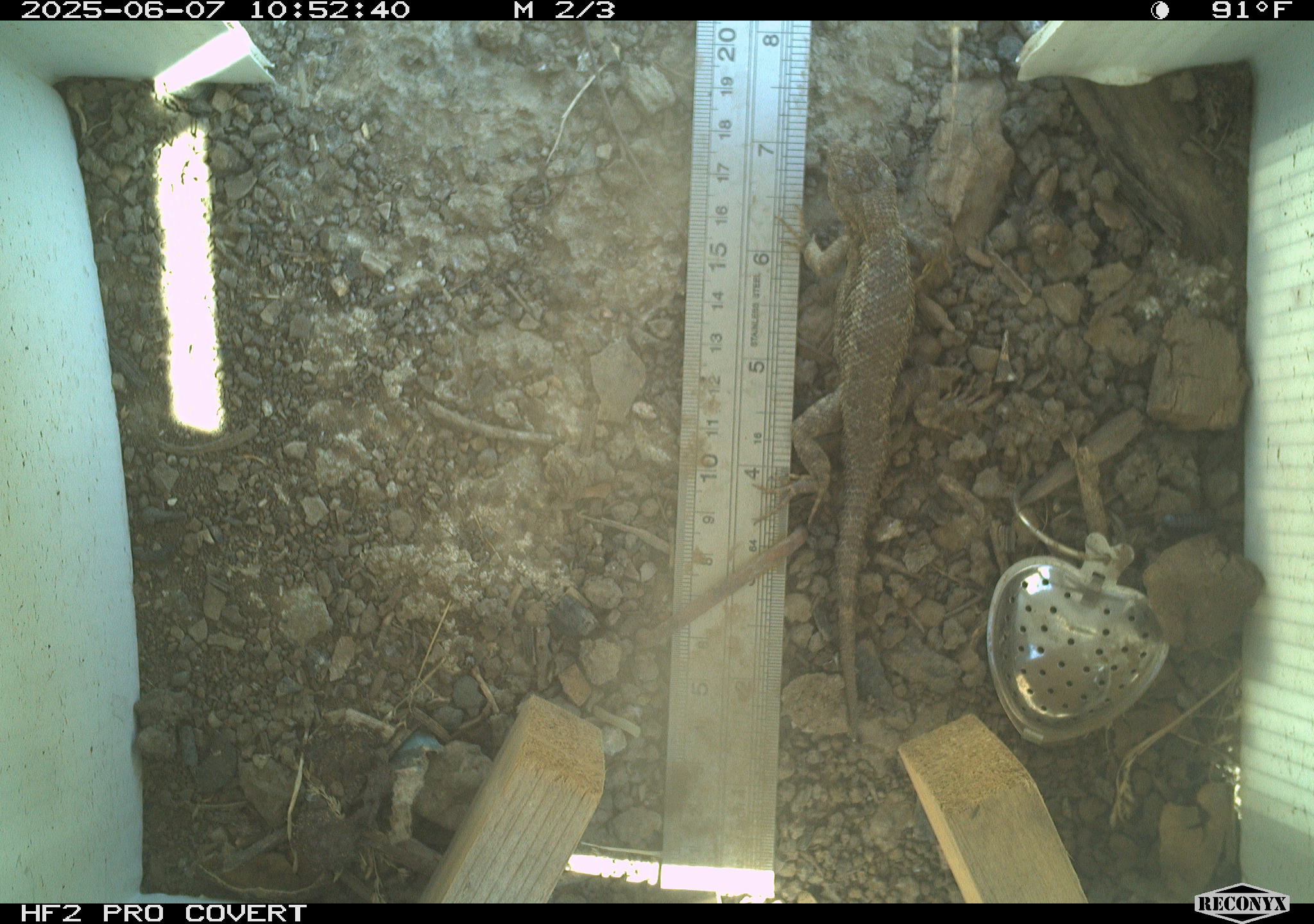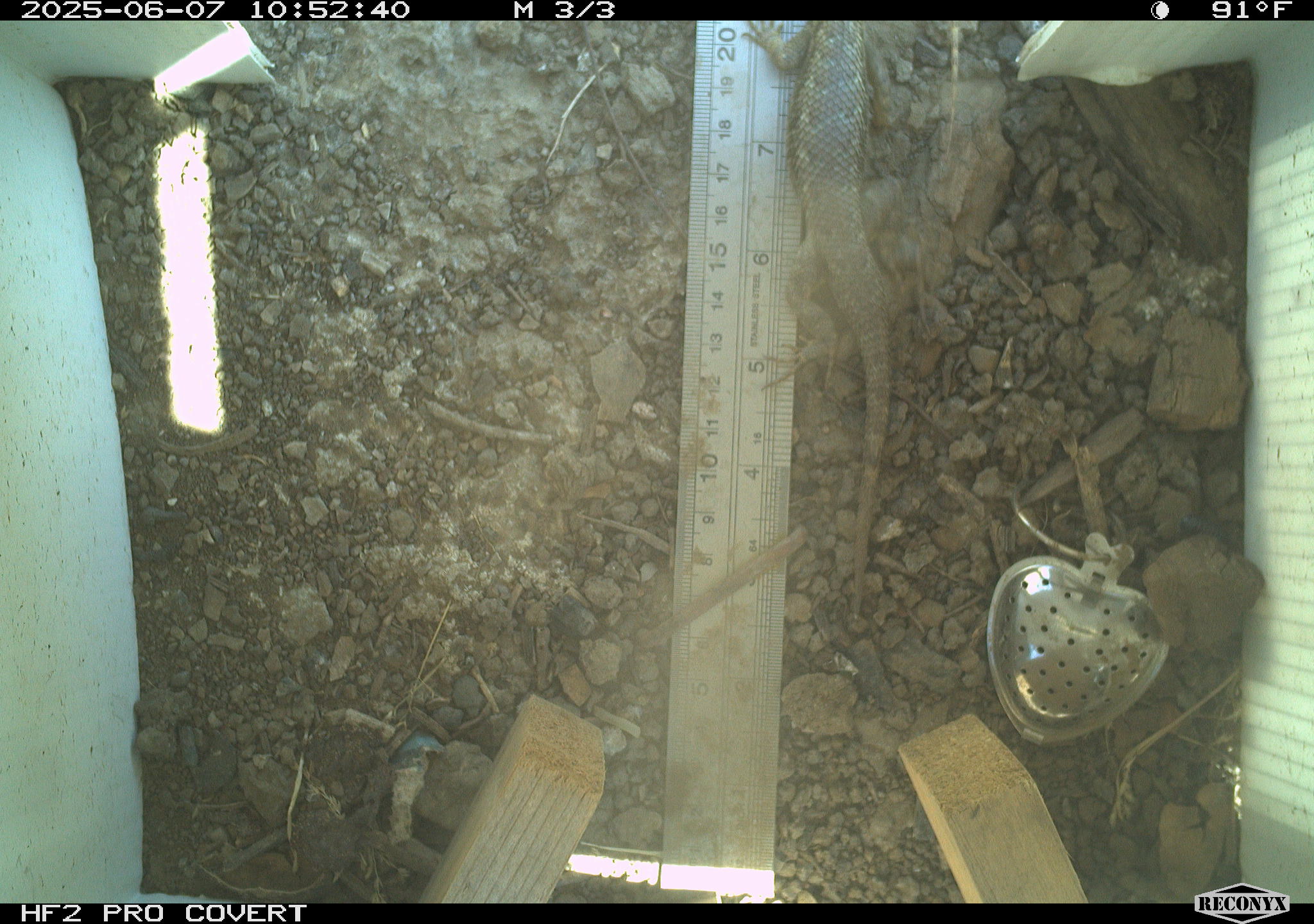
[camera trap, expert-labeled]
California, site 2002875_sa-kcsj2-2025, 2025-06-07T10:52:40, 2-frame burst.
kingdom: Animalia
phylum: Chordata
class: Reptilia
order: Squamata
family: Phrynosomatidae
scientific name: Phrynosomatidae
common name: north american spiny lizards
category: sceloporus/uta species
Sceloporus/uta species (north american spiny lizards) (Phrynosomatidae).